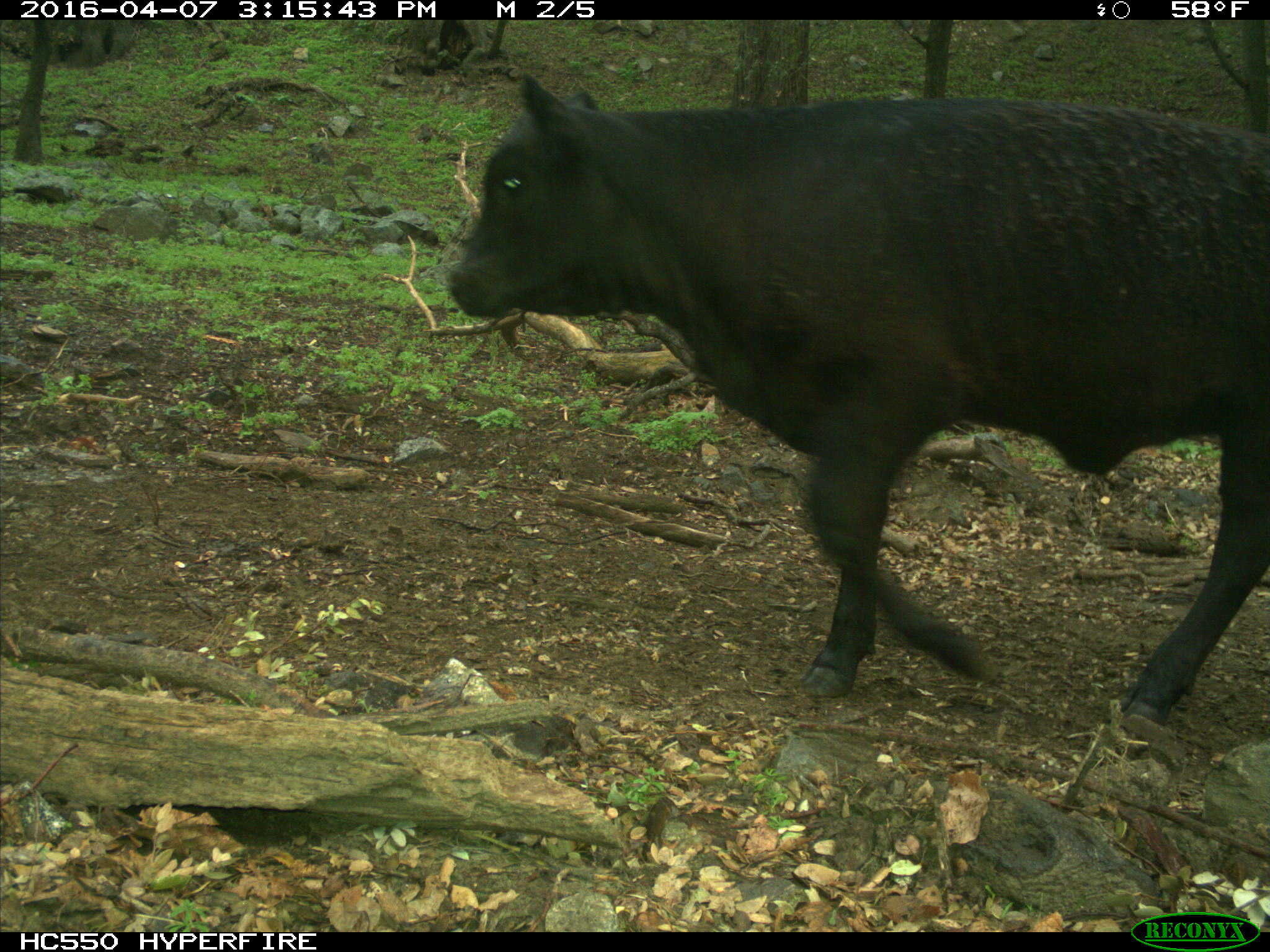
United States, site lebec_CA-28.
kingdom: Animalia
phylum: Chordata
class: Mammalia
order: Artiodactyla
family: Bovidae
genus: Bos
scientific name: Bos taurus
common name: domestic cow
Bos taurus (domestic cow).